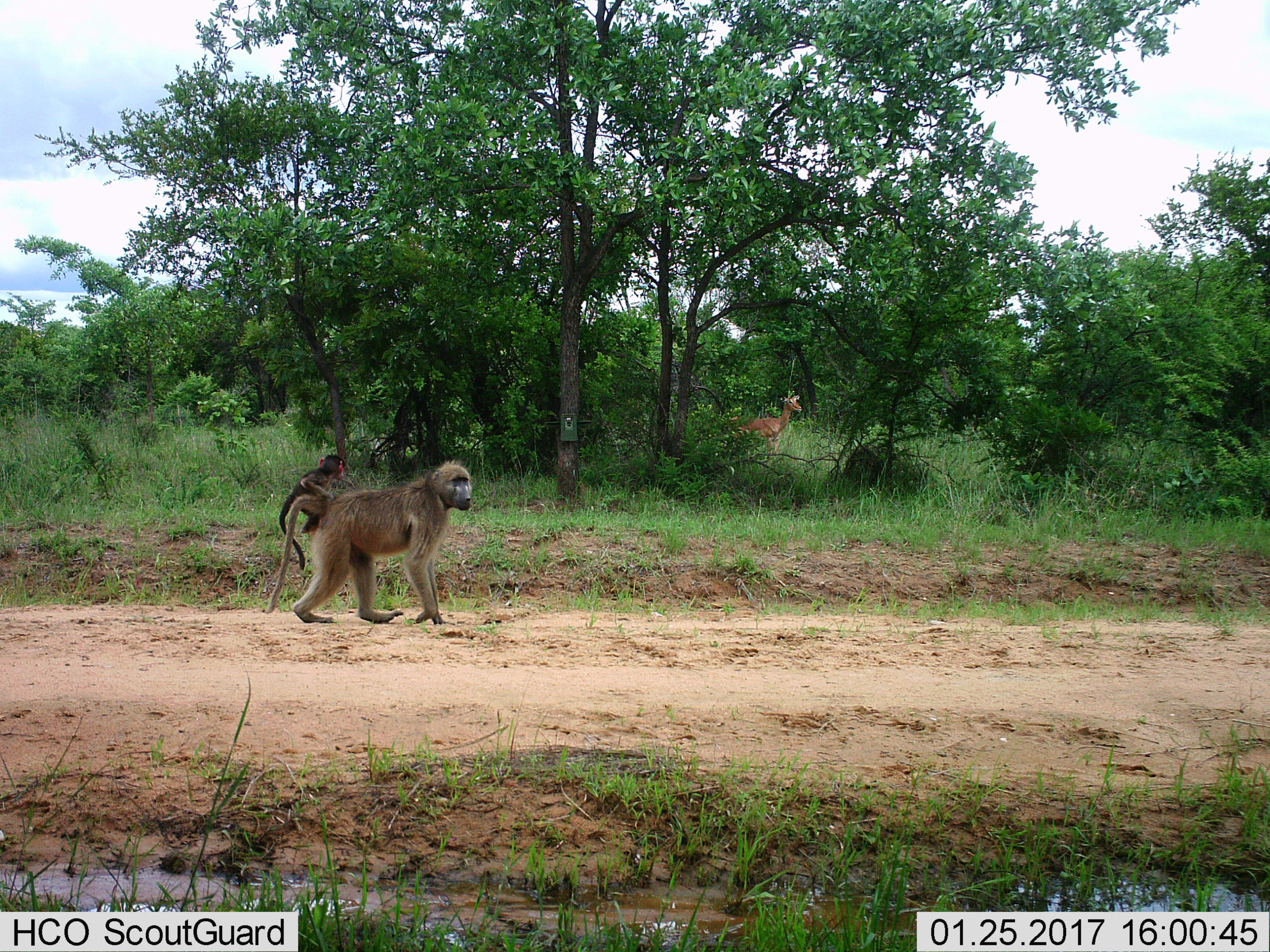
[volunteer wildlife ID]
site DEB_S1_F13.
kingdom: Animalia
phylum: Chordata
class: Mammalia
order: Primates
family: Cercopithecidae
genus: Papio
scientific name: Papio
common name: baboon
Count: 2.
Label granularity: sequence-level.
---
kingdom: Animalia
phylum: Chordata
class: Mammalia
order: Artiodactyla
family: Bovidae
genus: Aepyceros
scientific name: Aepyceros melampus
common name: impala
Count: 1.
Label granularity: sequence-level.